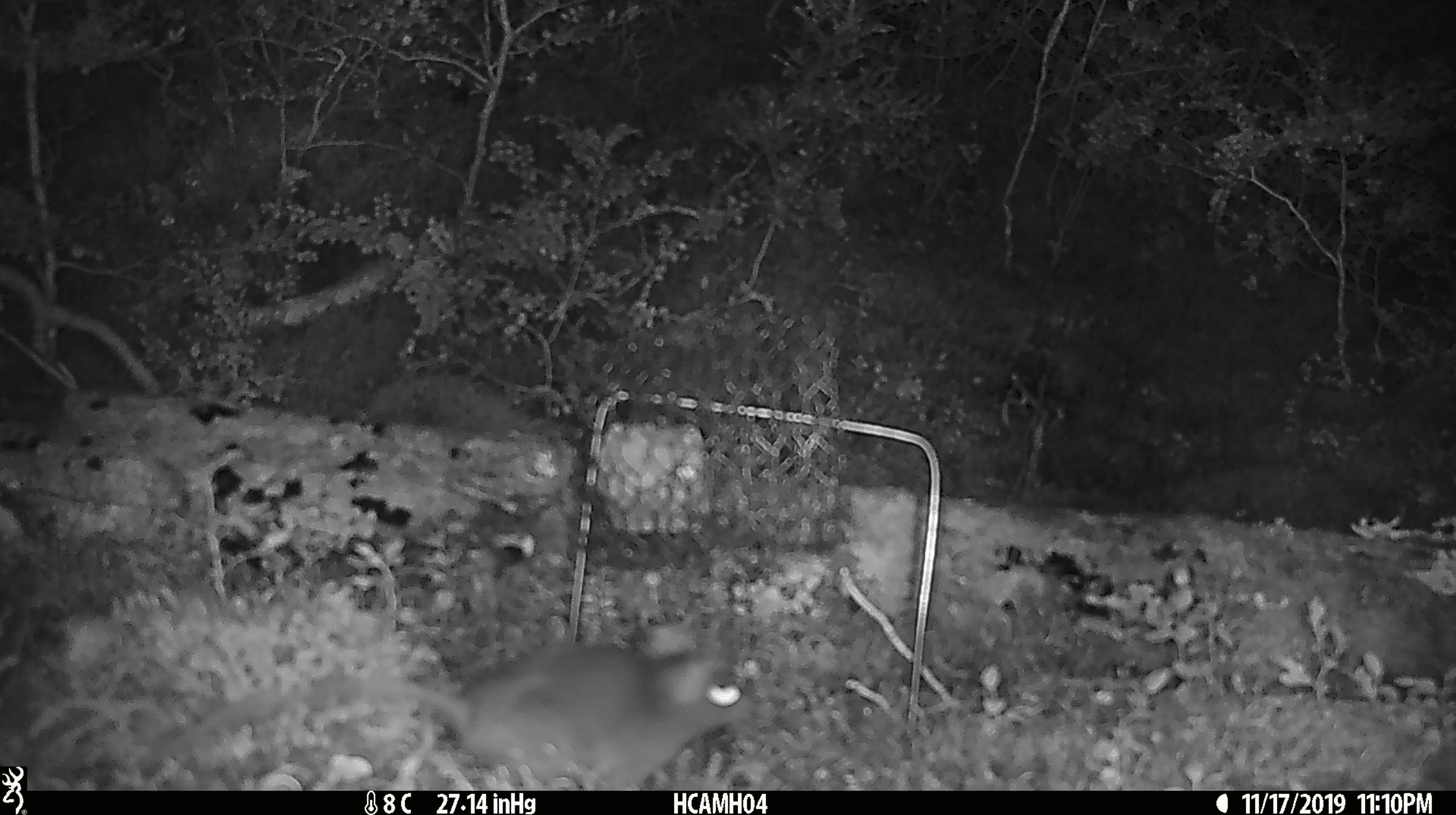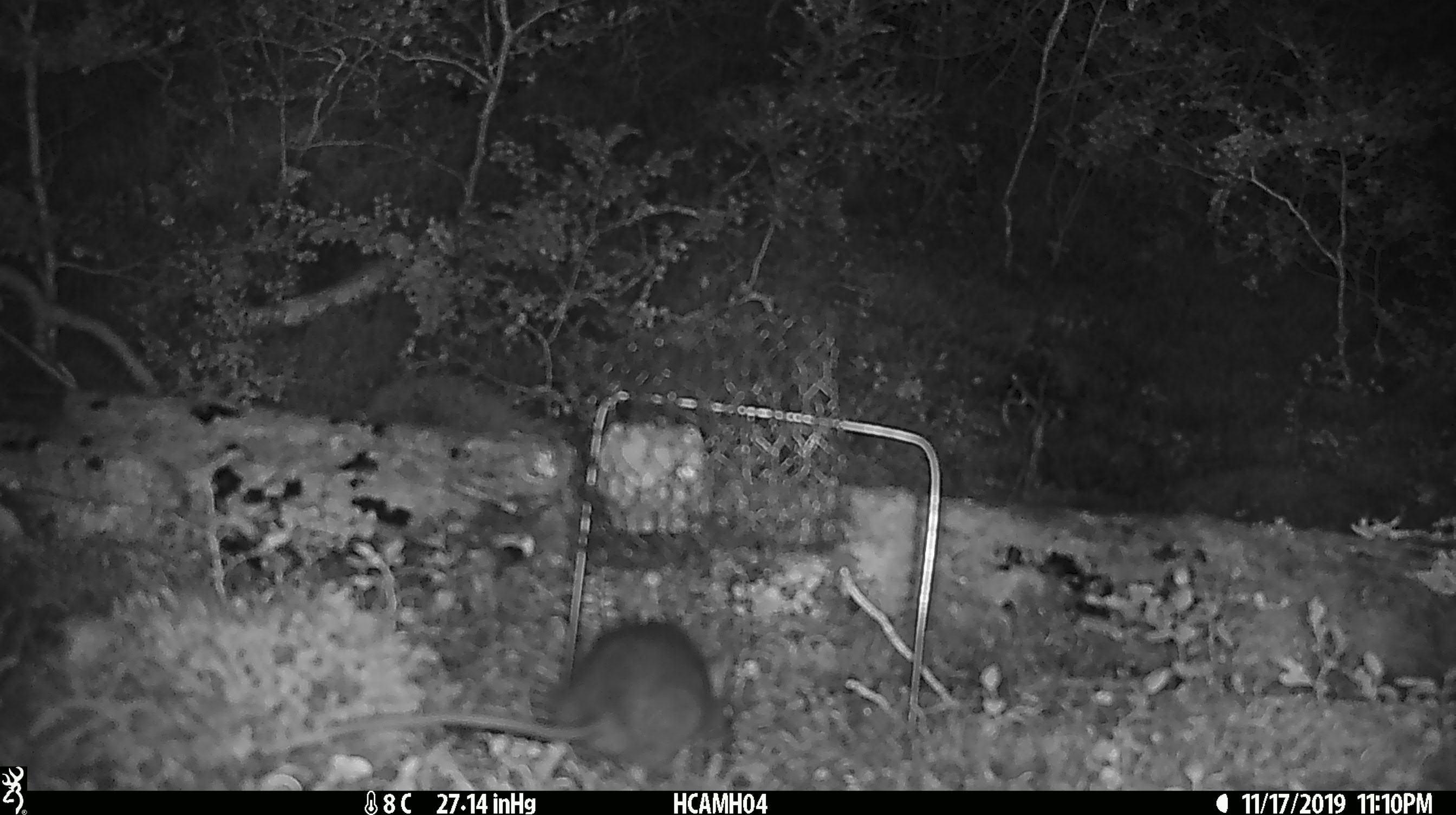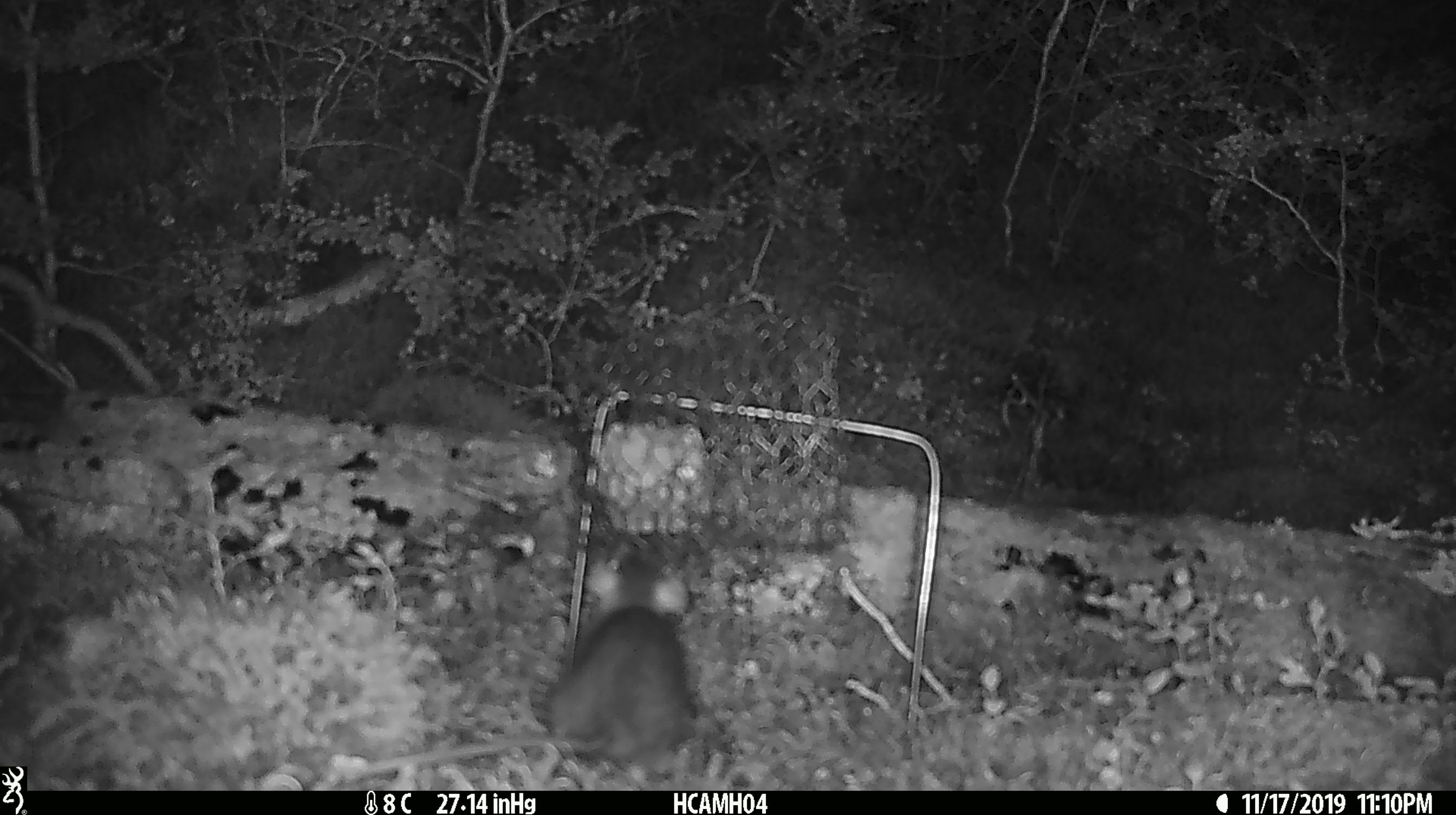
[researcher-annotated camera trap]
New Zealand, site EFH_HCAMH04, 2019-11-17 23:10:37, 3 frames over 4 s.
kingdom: Animalia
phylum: Chordata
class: Mammalia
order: Rodentia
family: Muridae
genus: Rattus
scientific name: Rattus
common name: rat